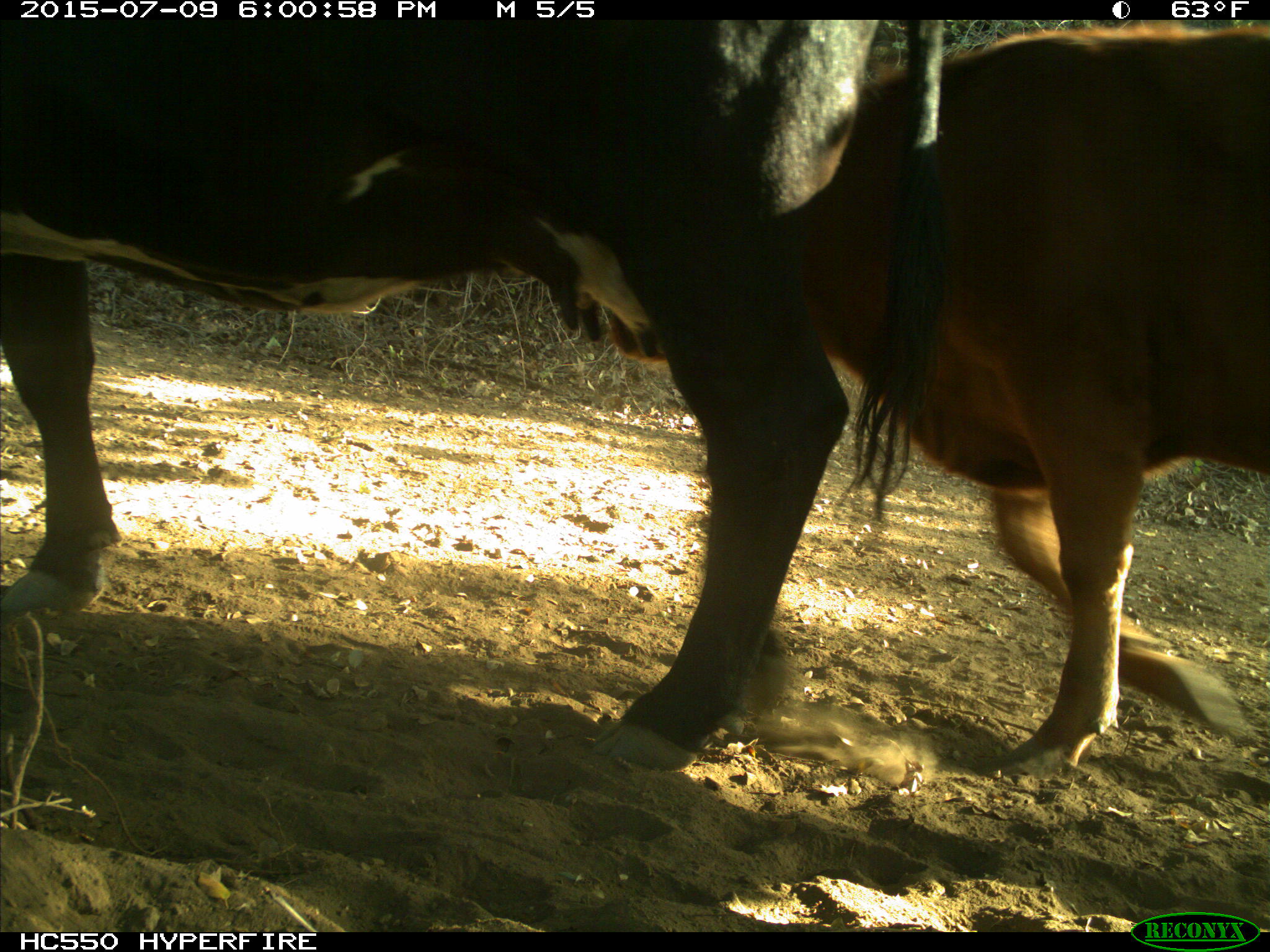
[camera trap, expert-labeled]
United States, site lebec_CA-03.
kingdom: Animalia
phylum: Chordata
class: Mammalia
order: Artiodactyla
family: Bovidae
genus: Bos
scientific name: Bos taurus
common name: domestic cow